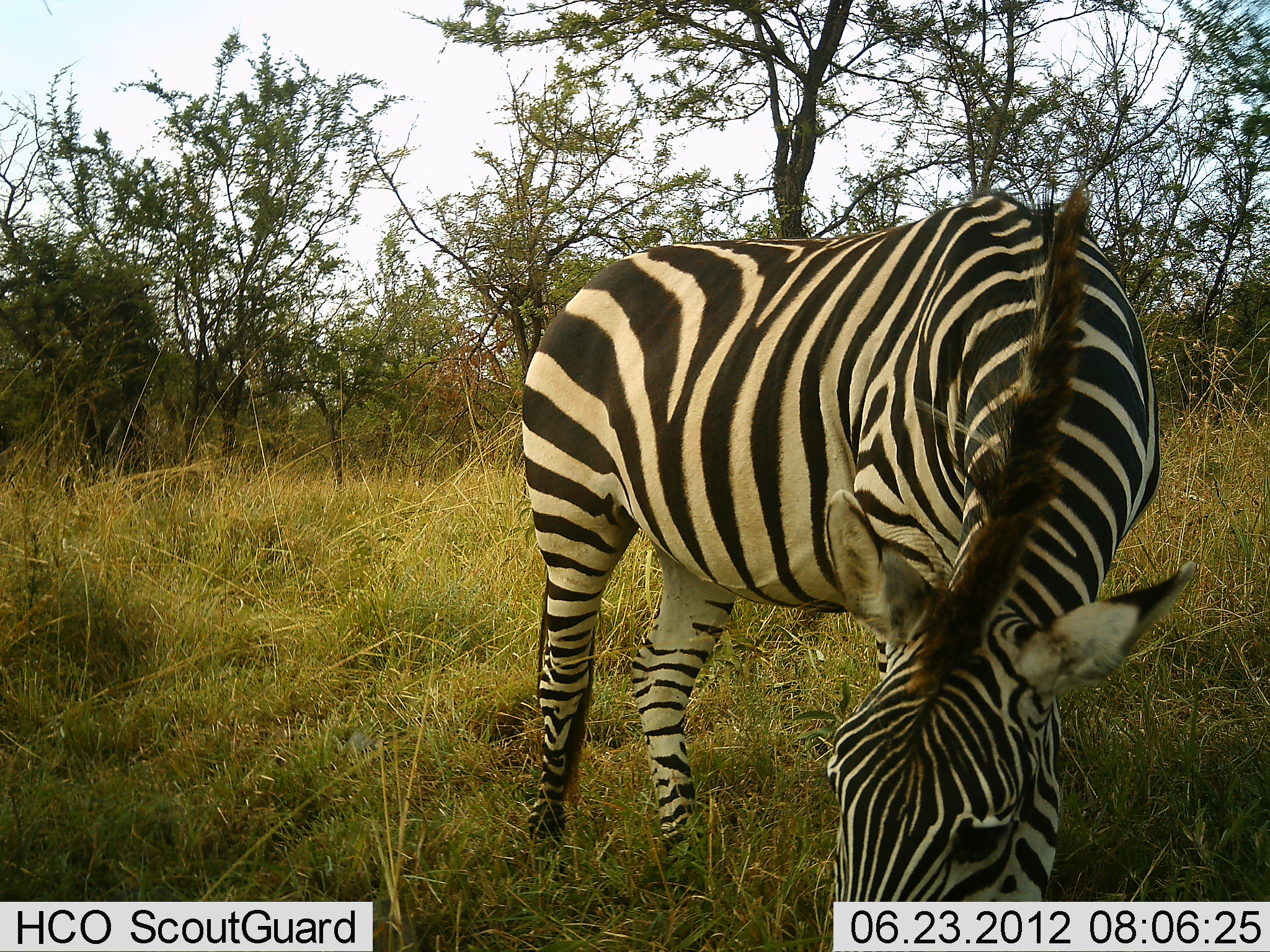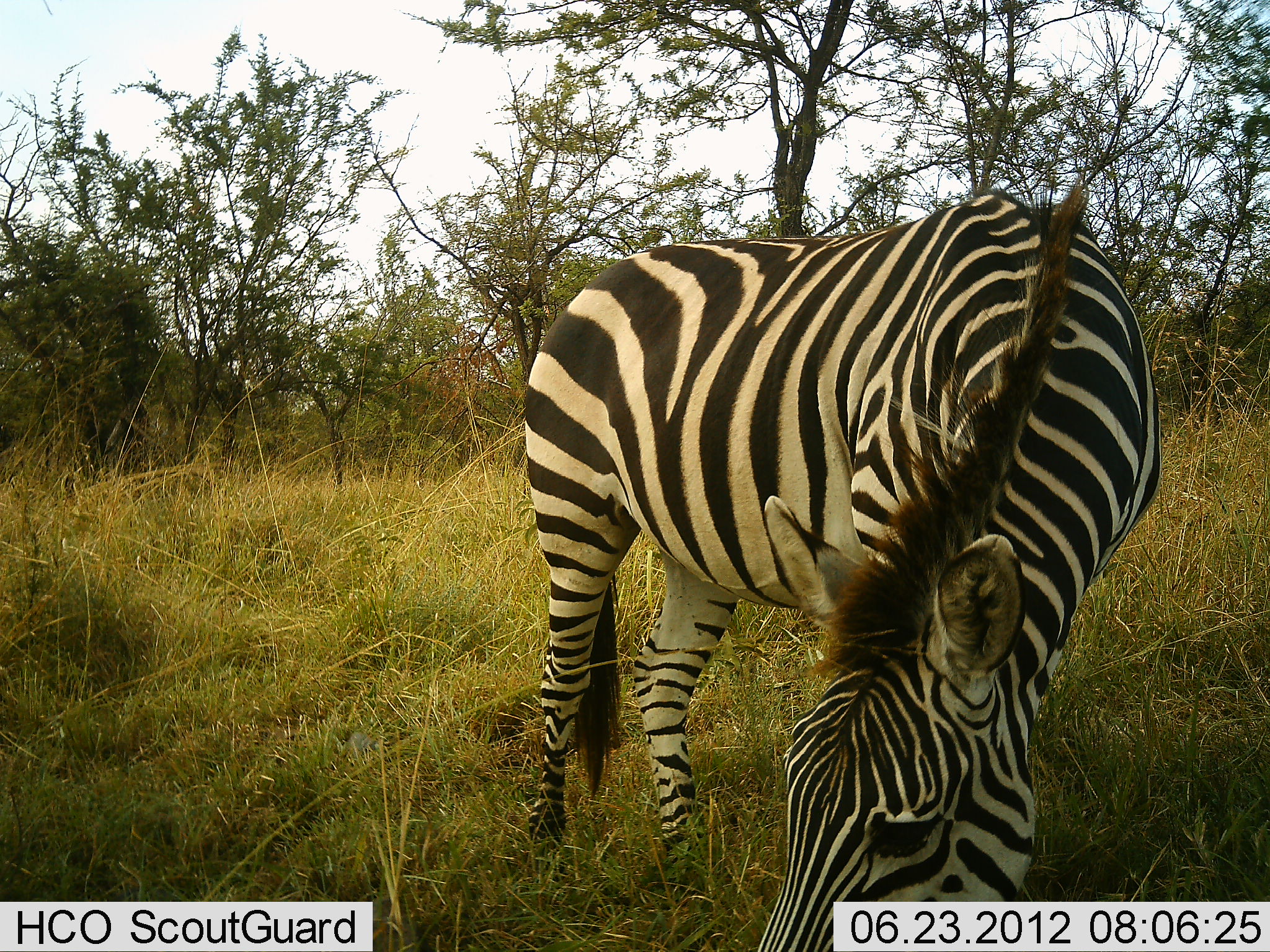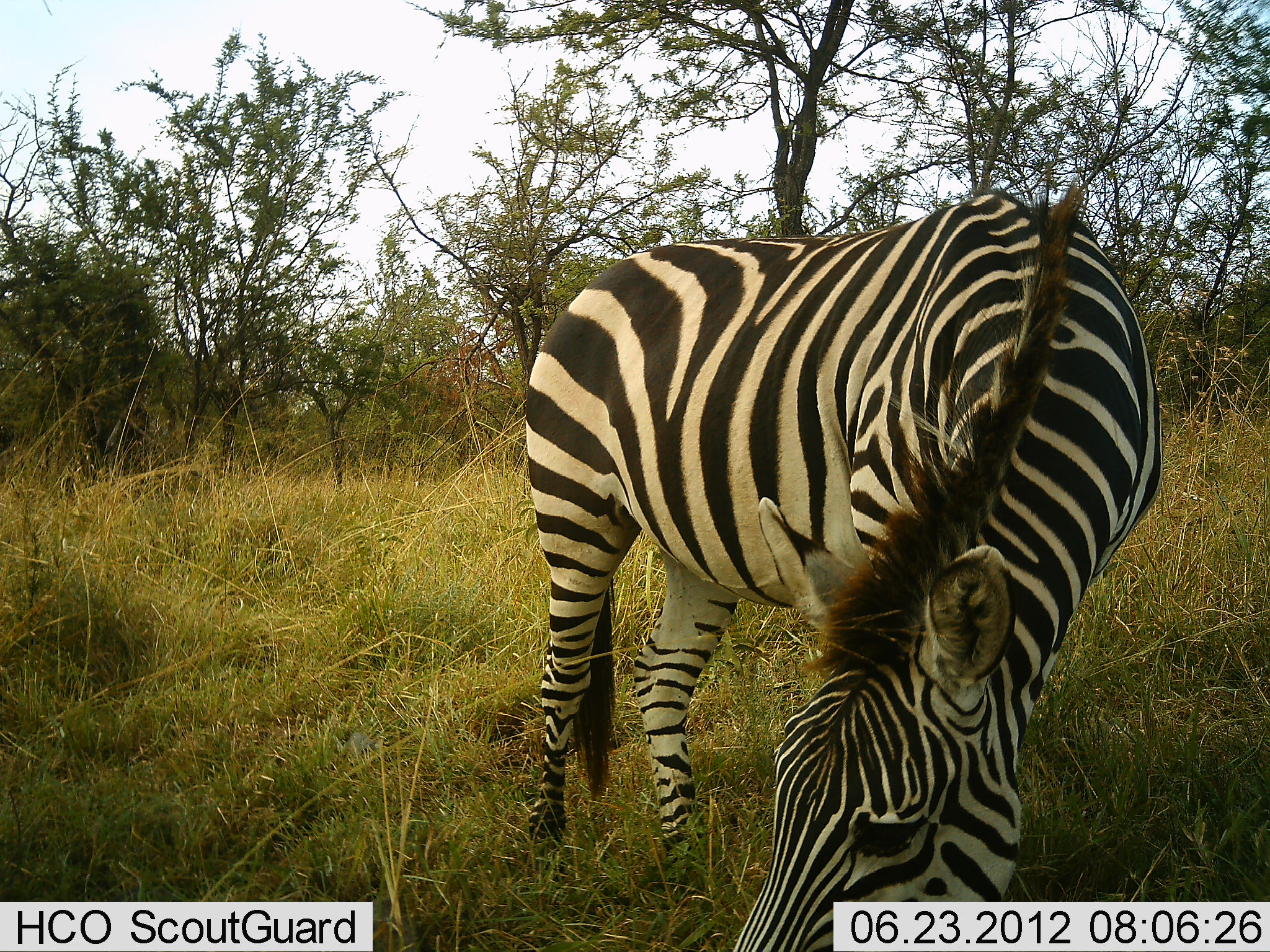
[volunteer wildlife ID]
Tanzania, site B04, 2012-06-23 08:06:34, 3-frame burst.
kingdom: Animalia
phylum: Chordata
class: Mammalia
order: Perissodactyla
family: Equidae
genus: Equus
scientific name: Equus quagga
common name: plains zebra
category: zebra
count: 1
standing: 36%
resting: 0%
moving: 0%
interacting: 0%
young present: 0%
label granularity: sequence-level